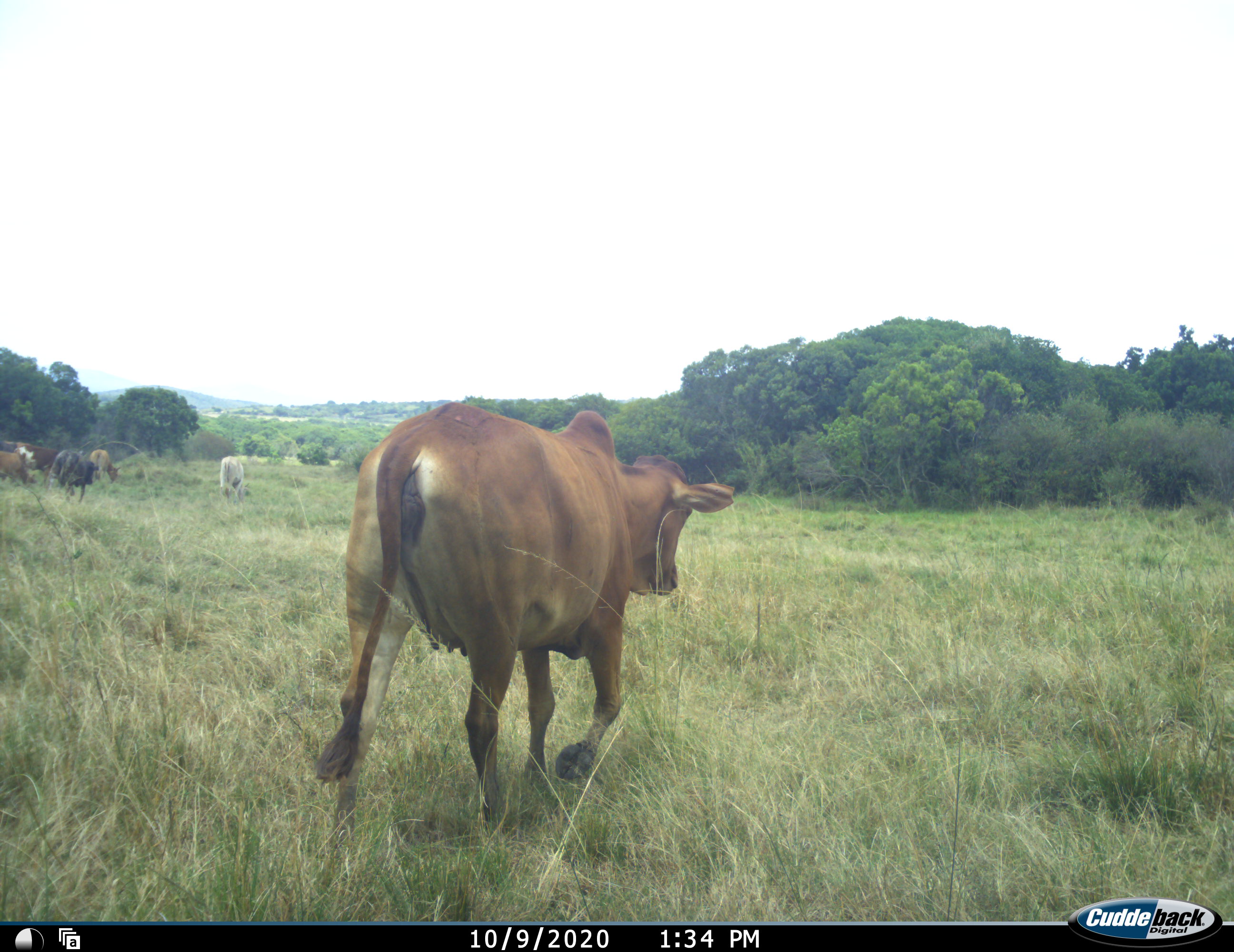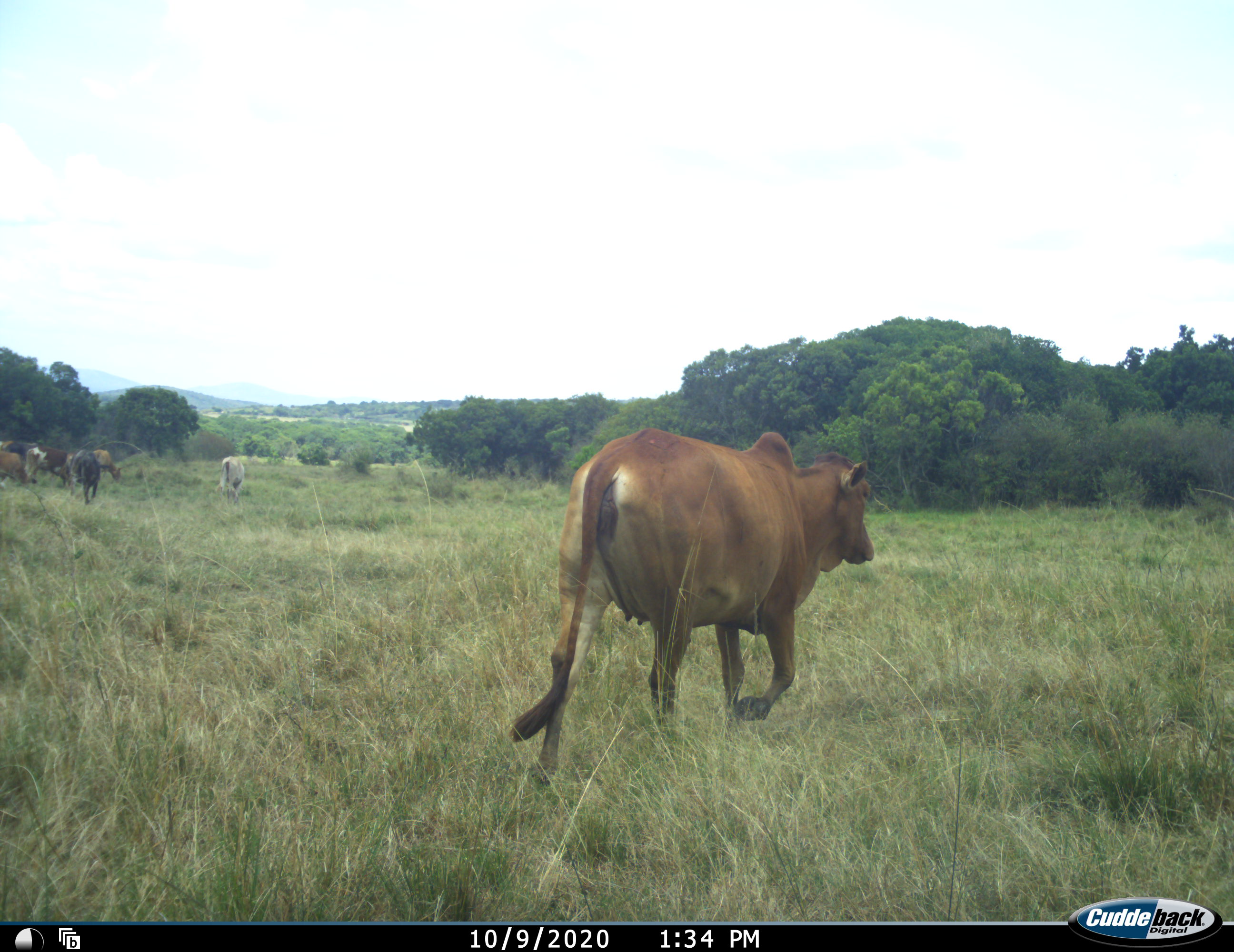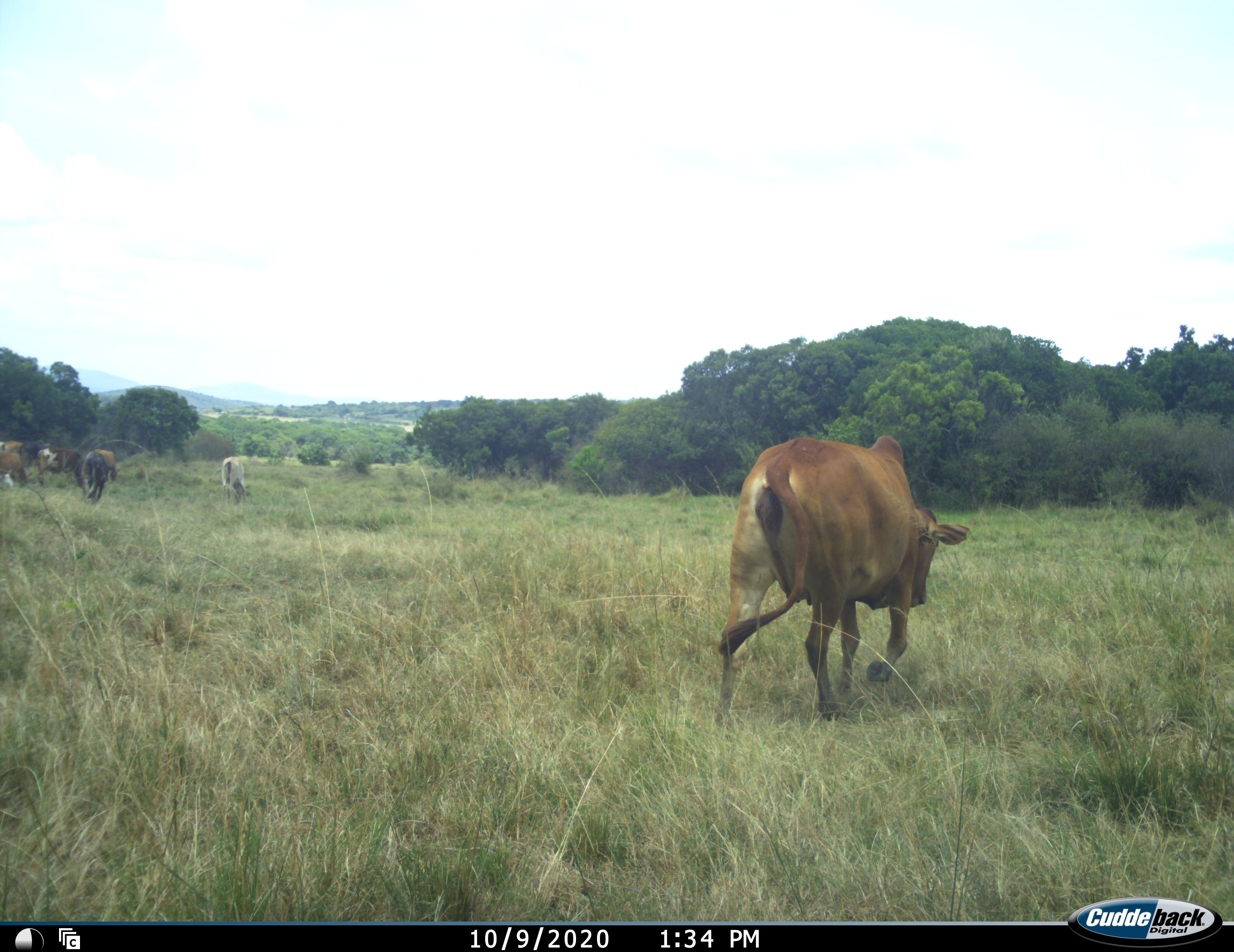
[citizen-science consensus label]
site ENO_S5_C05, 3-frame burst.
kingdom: Animalia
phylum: Chordata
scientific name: Vertebrata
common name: domestic animal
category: domesticanimal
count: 6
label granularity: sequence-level